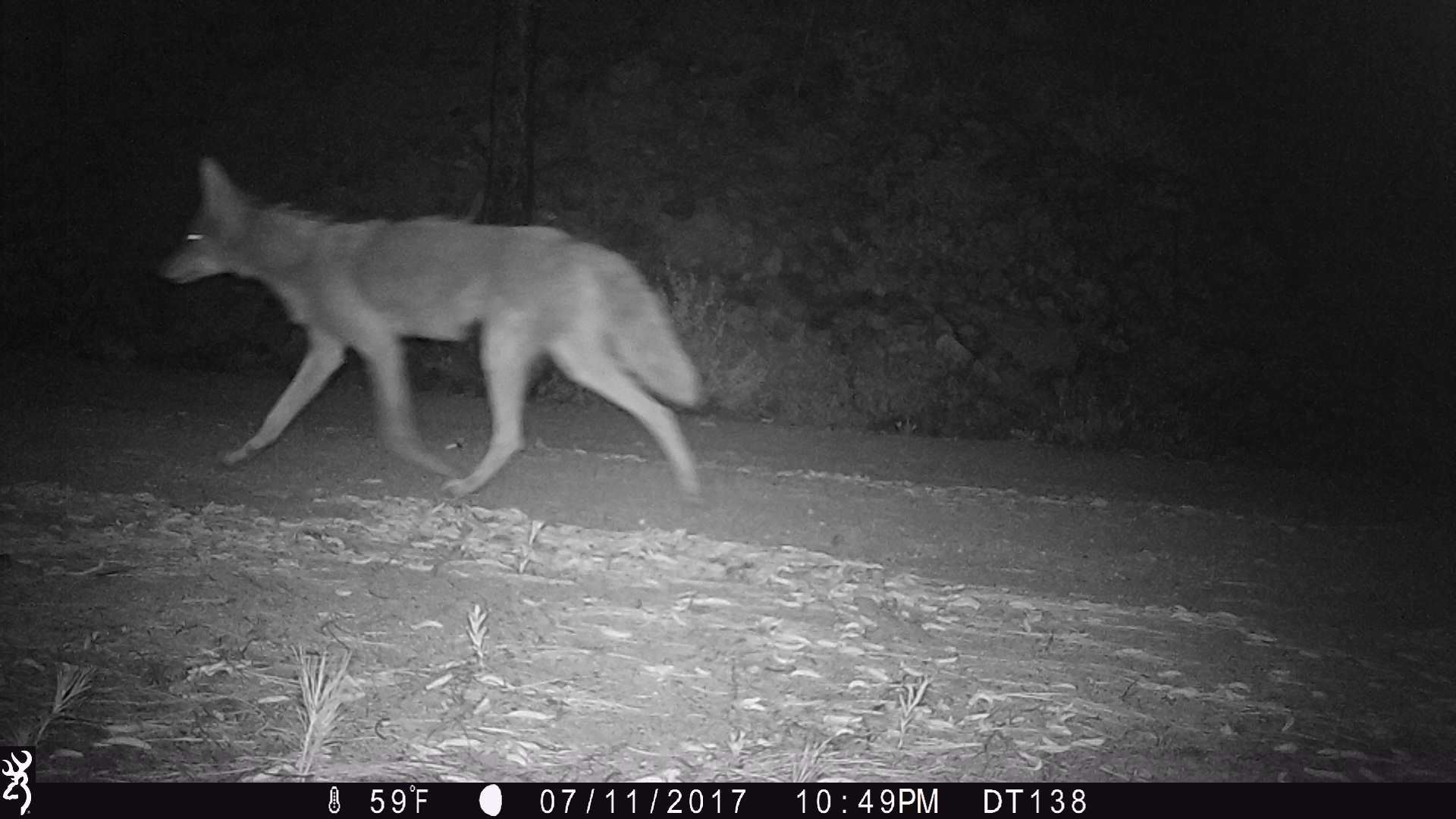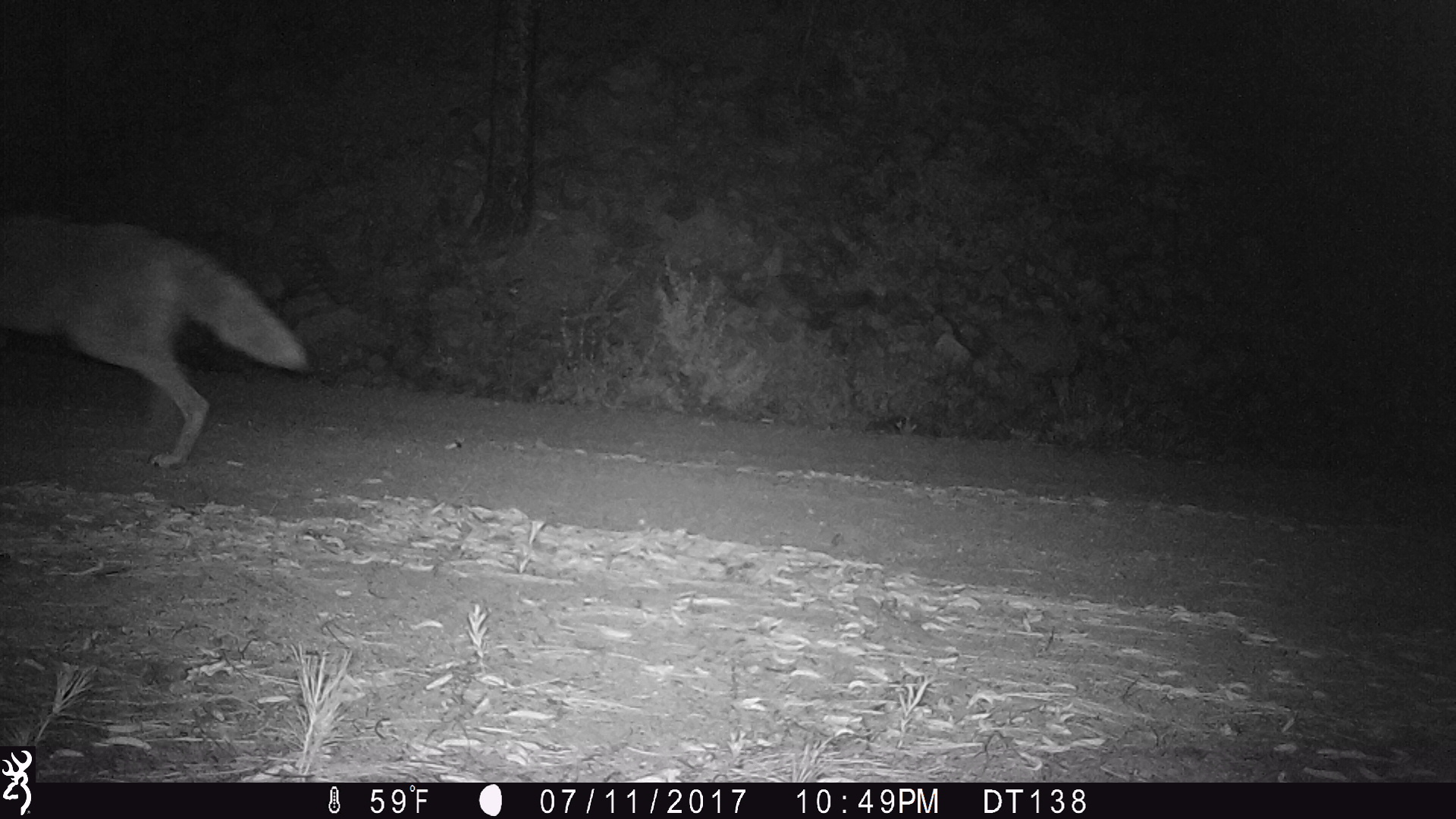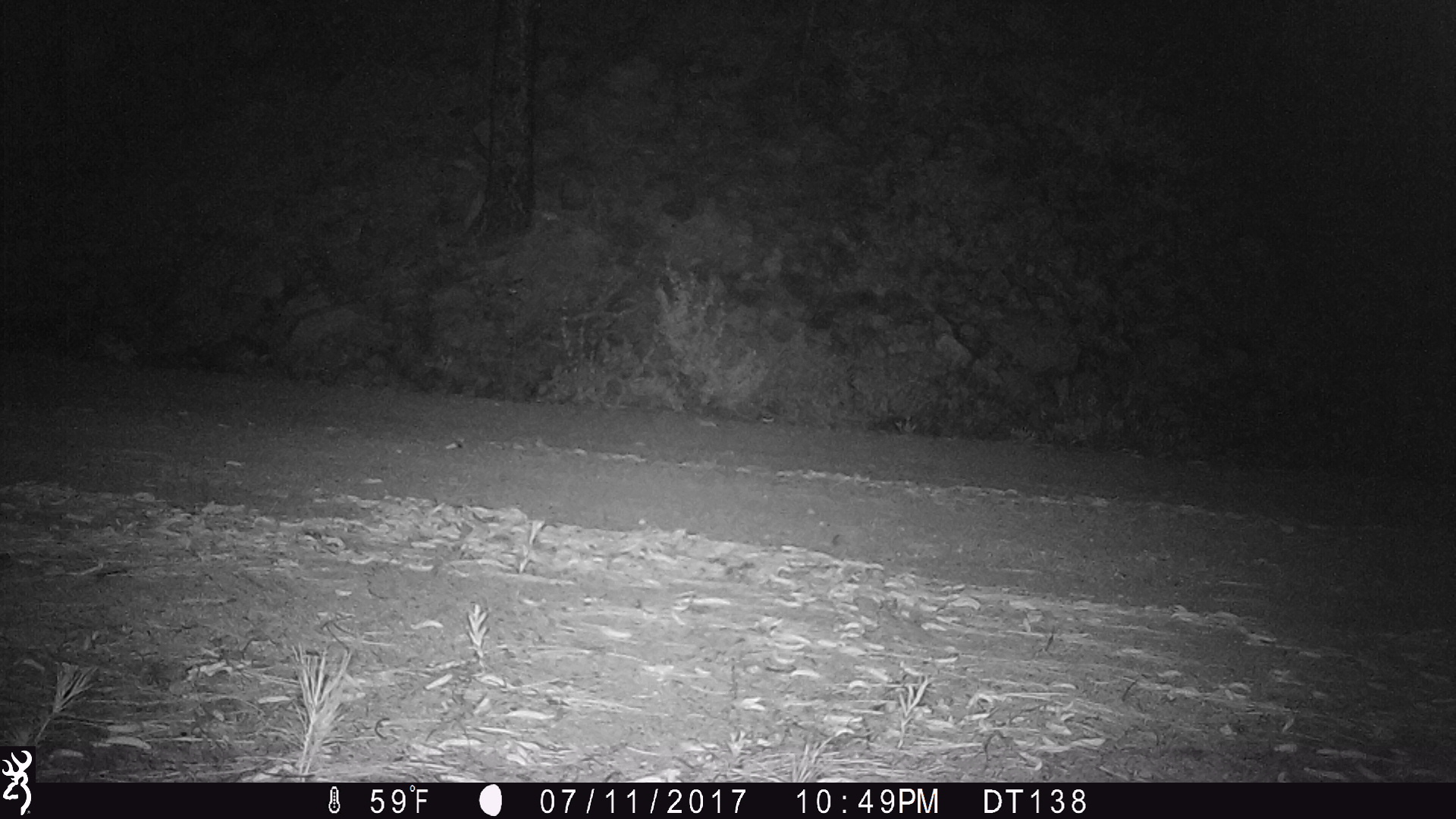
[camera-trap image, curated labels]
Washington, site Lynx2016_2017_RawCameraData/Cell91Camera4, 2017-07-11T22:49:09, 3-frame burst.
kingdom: Animalia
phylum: Chordata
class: Mammalia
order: Carnivora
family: Canidae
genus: Canis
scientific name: Canis latrans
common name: coyote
Canis latrans (coyote). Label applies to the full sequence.